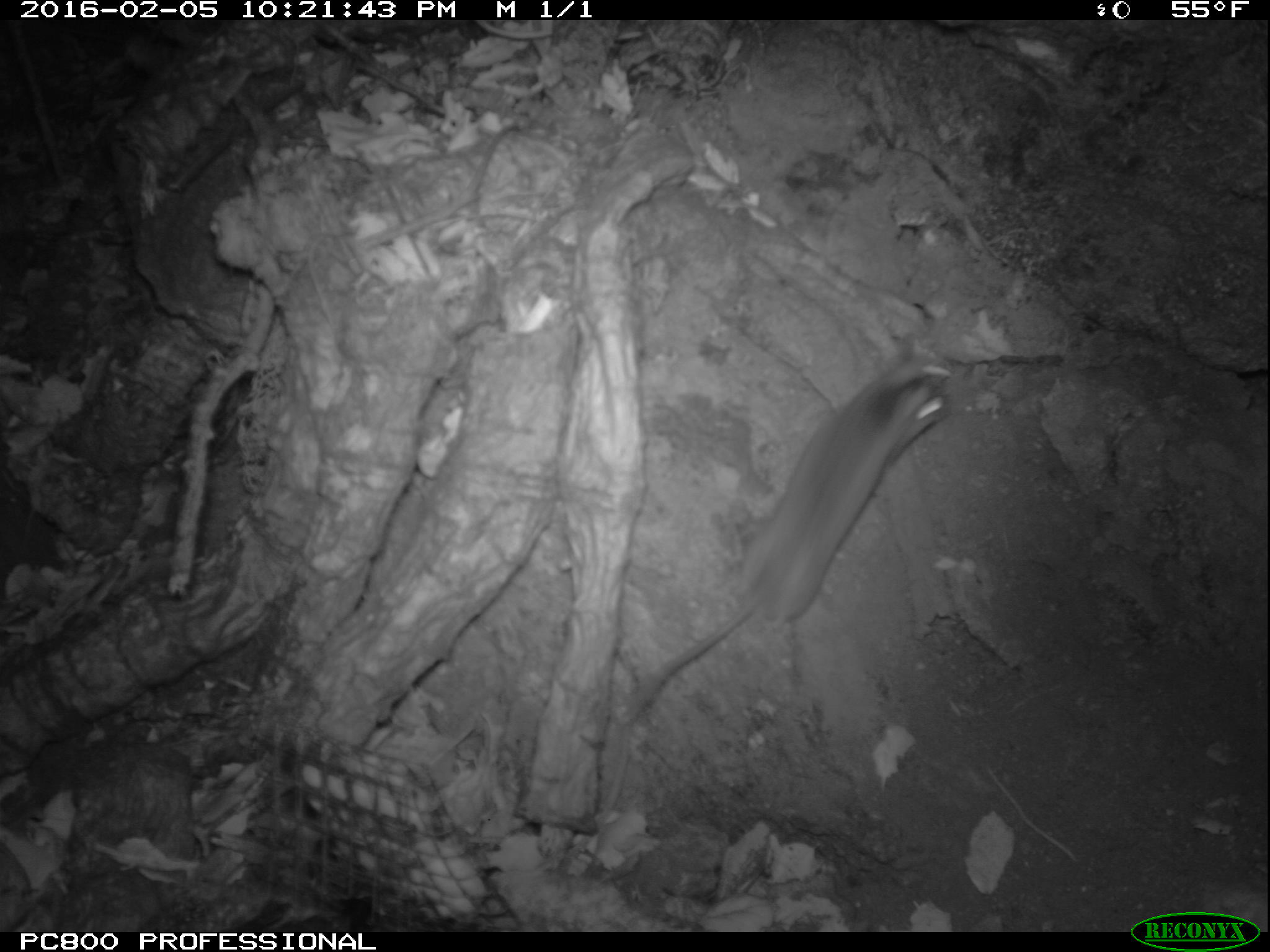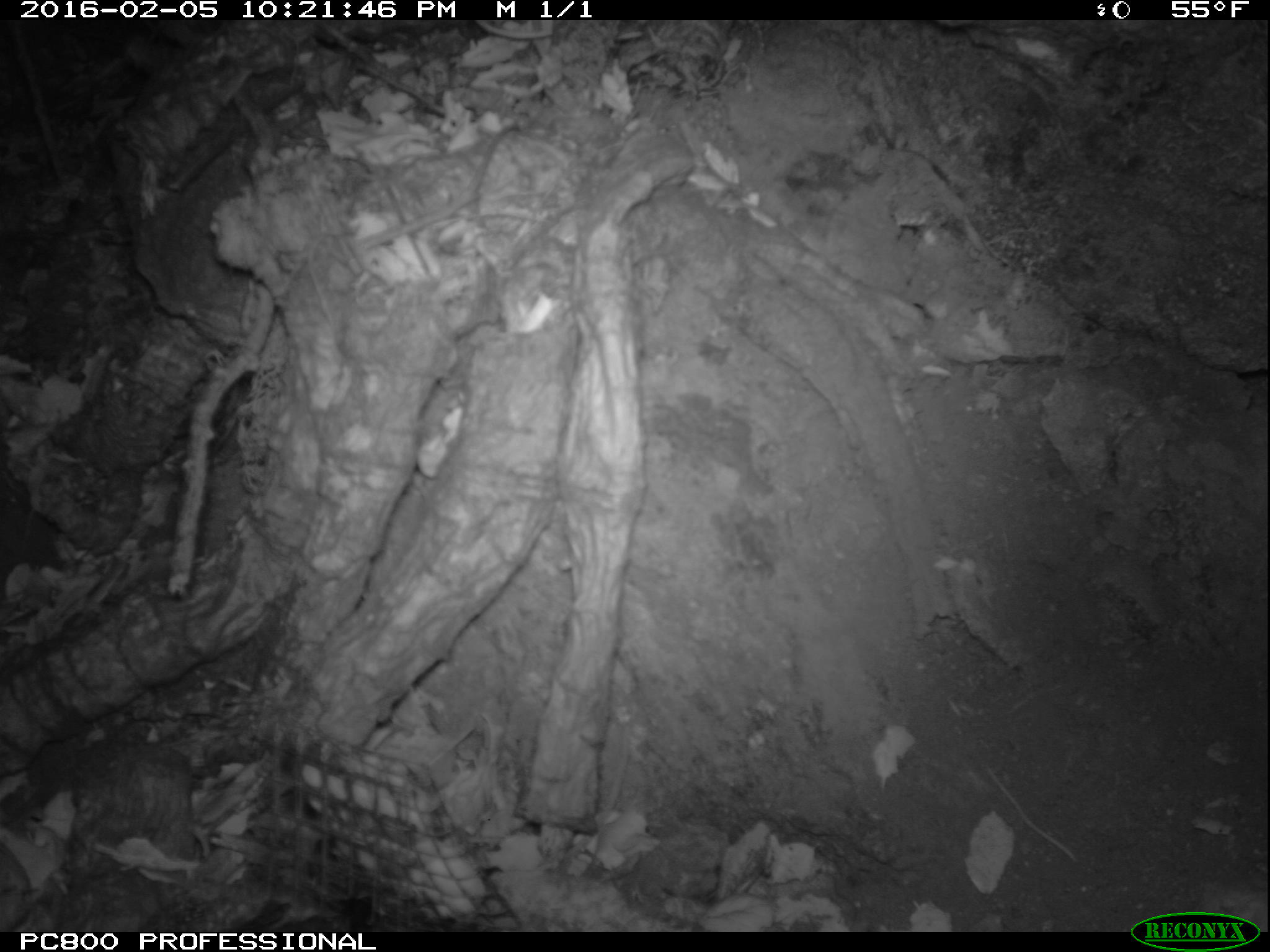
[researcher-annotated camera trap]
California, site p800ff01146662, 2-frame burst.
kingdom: Animalia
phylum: Chordata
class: Mammalia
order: Rodentia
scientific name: Rodentia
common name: rodent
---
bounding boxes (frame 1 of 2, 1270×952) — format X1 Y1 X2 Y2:
rodent: 621 350 948 721